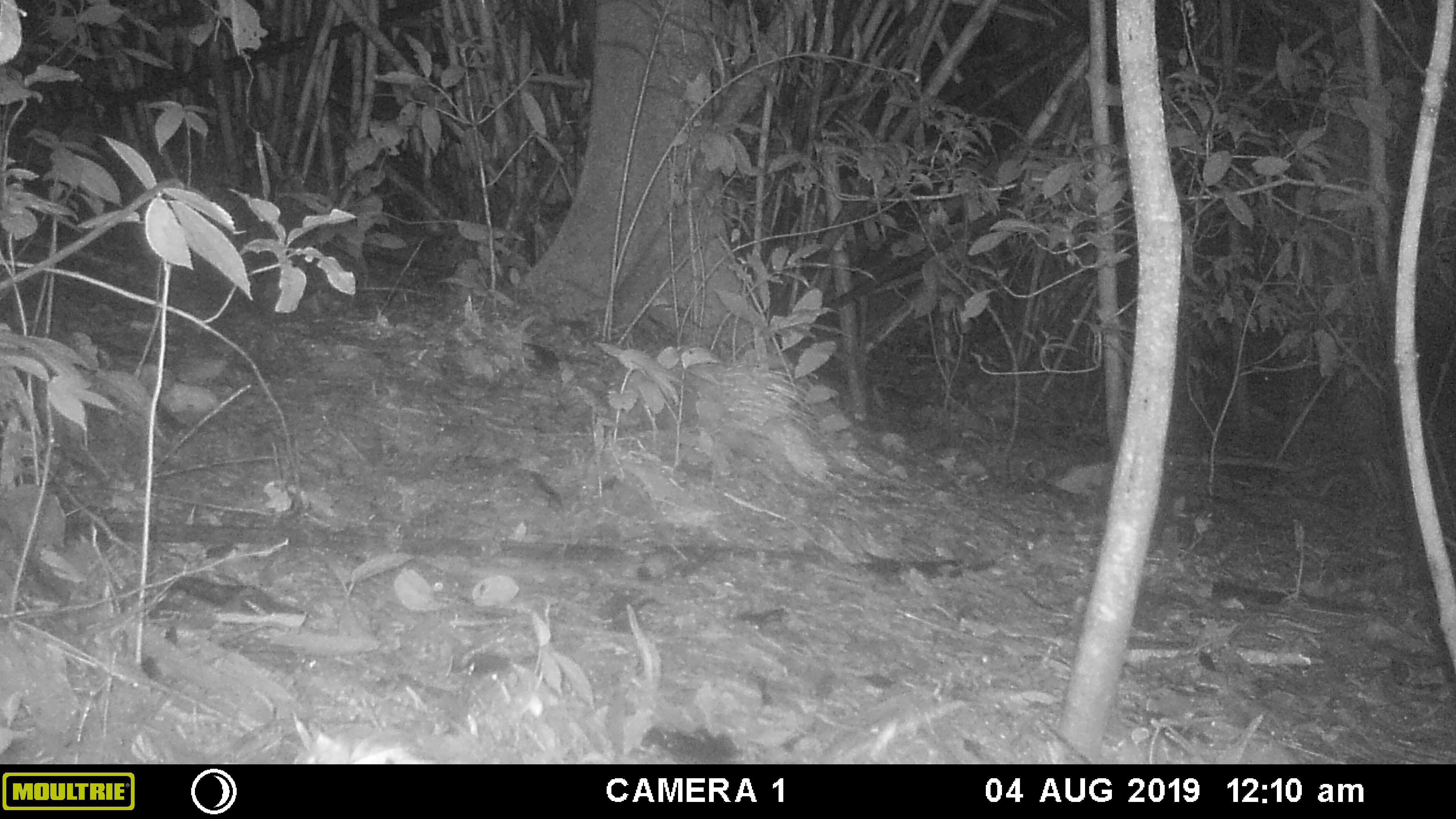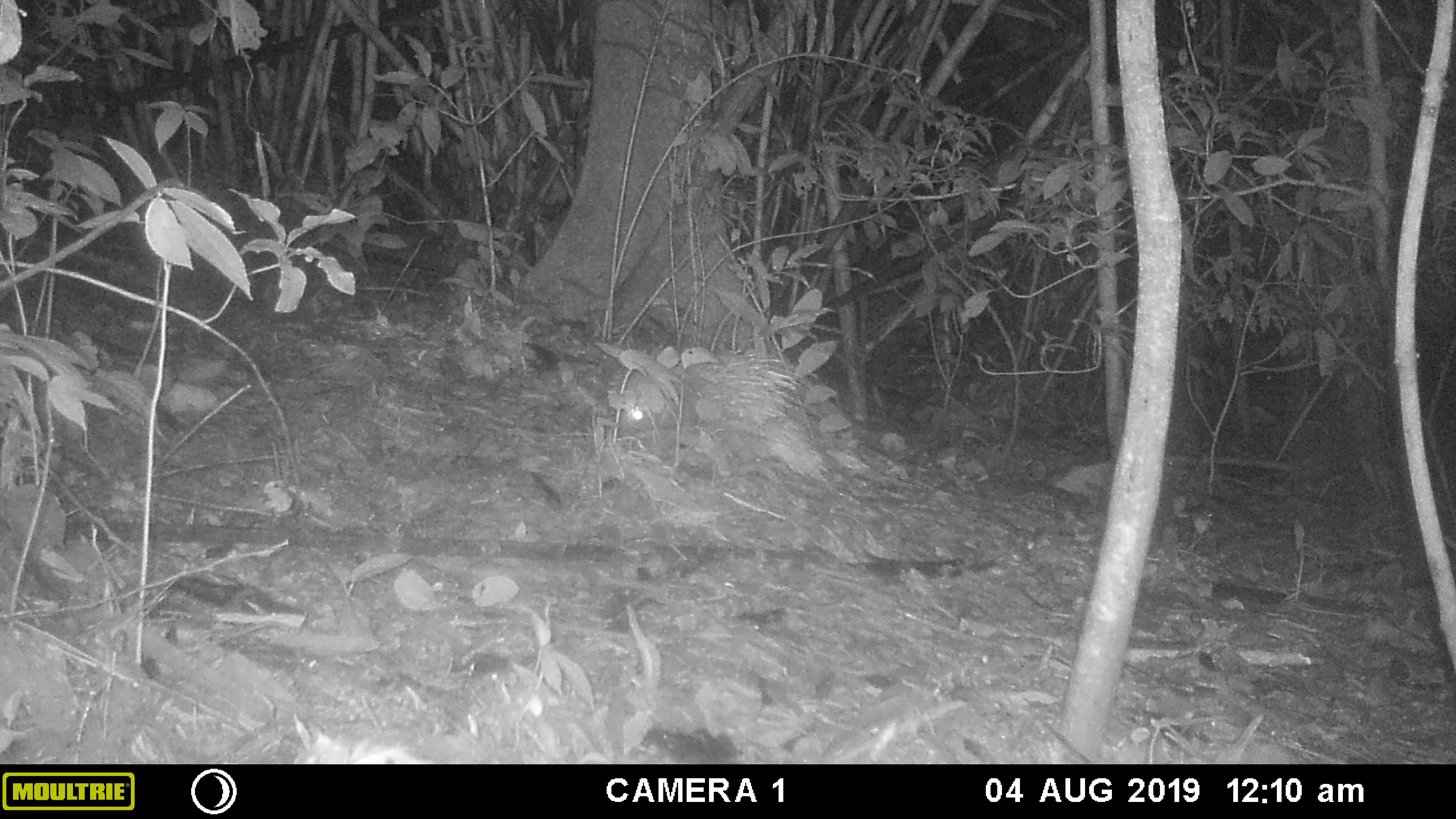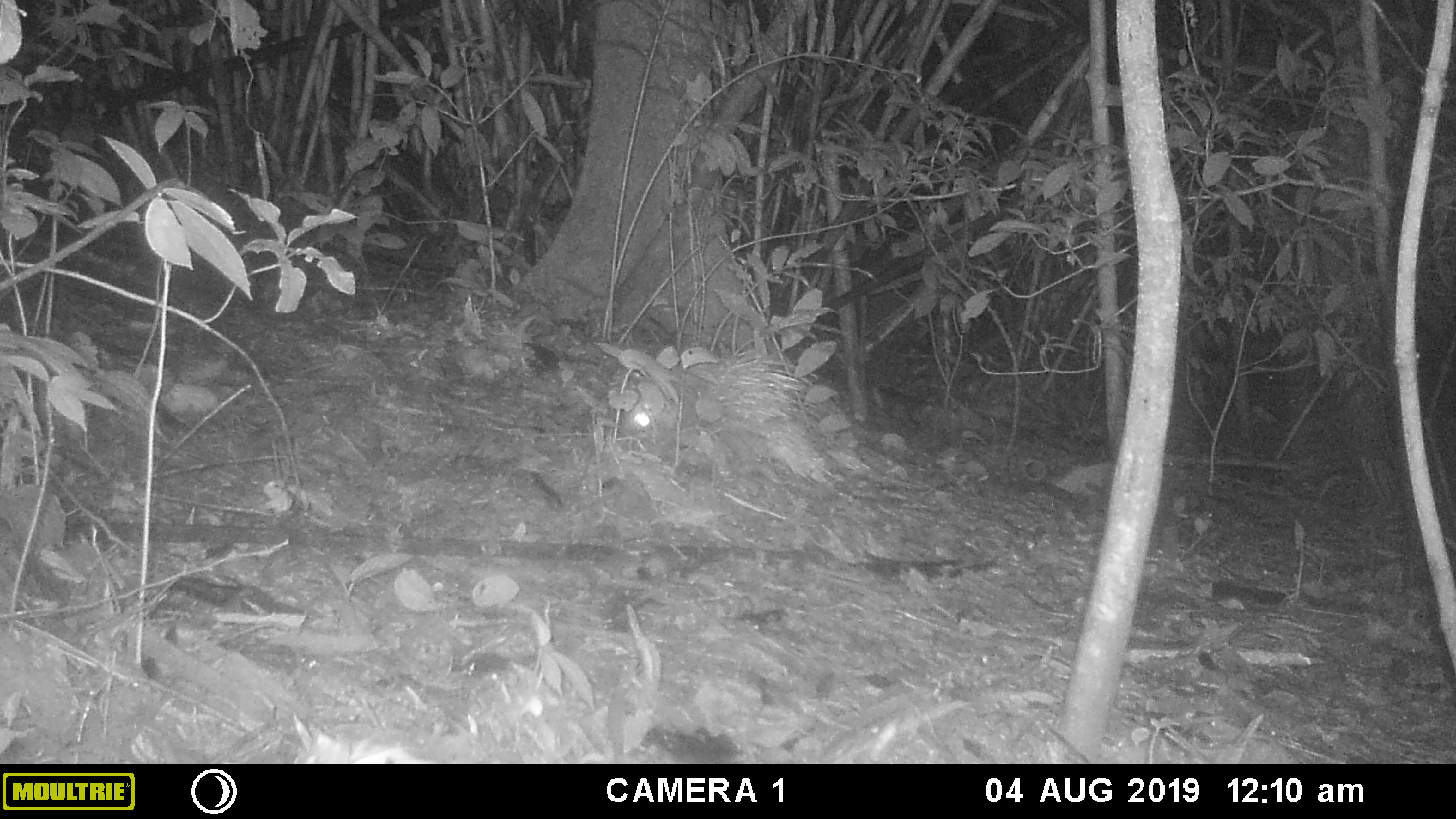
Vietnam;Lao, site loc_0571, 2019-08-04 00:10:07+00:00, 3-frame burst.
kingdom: Animalia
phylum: Chordata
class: Mammalia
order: Rodentia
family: Hystricidae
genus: Hystrix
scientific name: Hystrix brachyura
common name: malayan porcupine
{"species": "malayan porcupine (Hystrix brachyura)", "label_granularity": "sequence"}